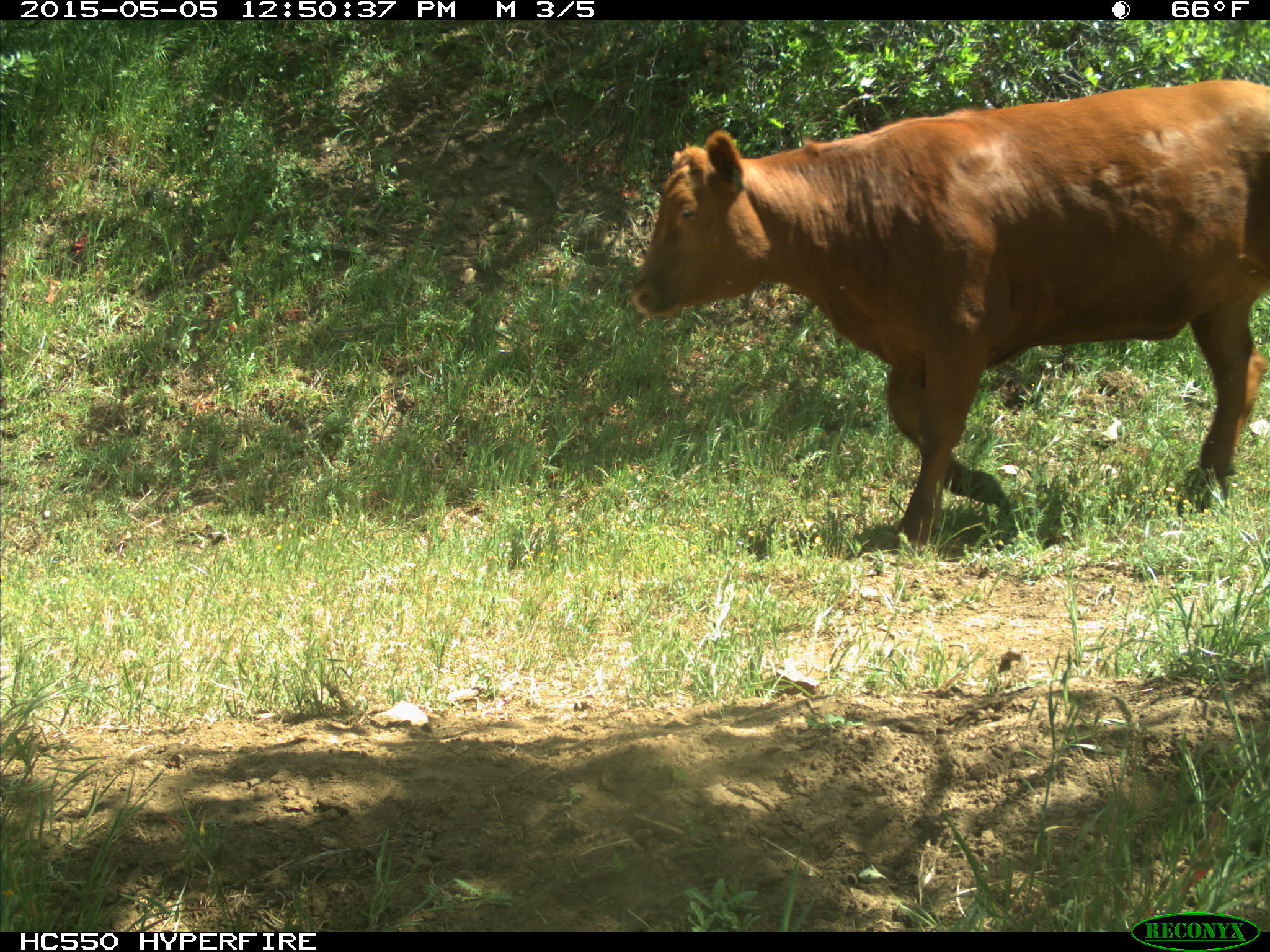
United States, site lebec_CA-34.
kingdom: Animalia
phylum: Chordata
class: Mammalia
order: Artiodactyla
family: Bovidae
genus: Bos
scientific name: Bos taurus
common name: domestic cow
Bos taurus (domestic cow).